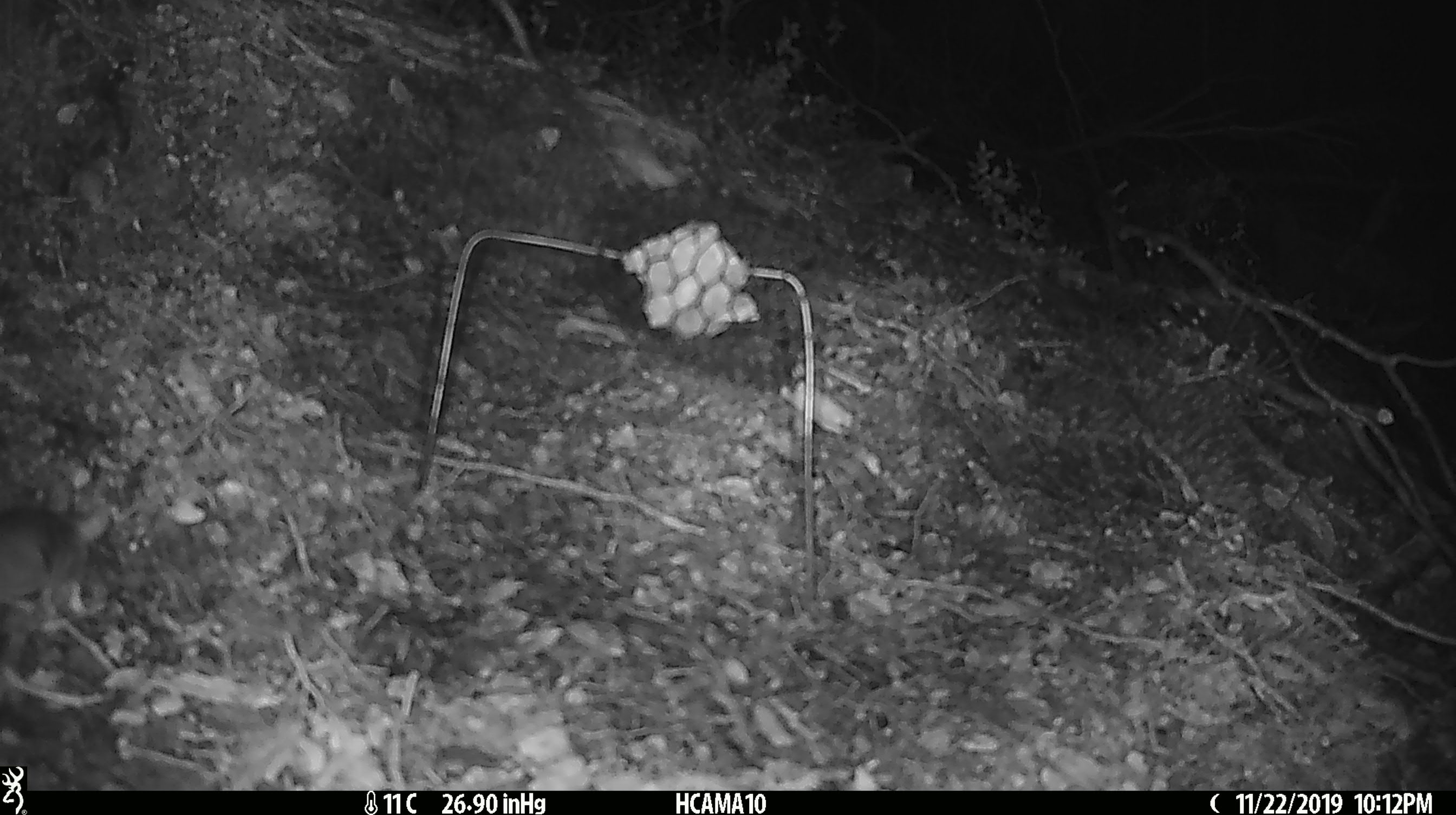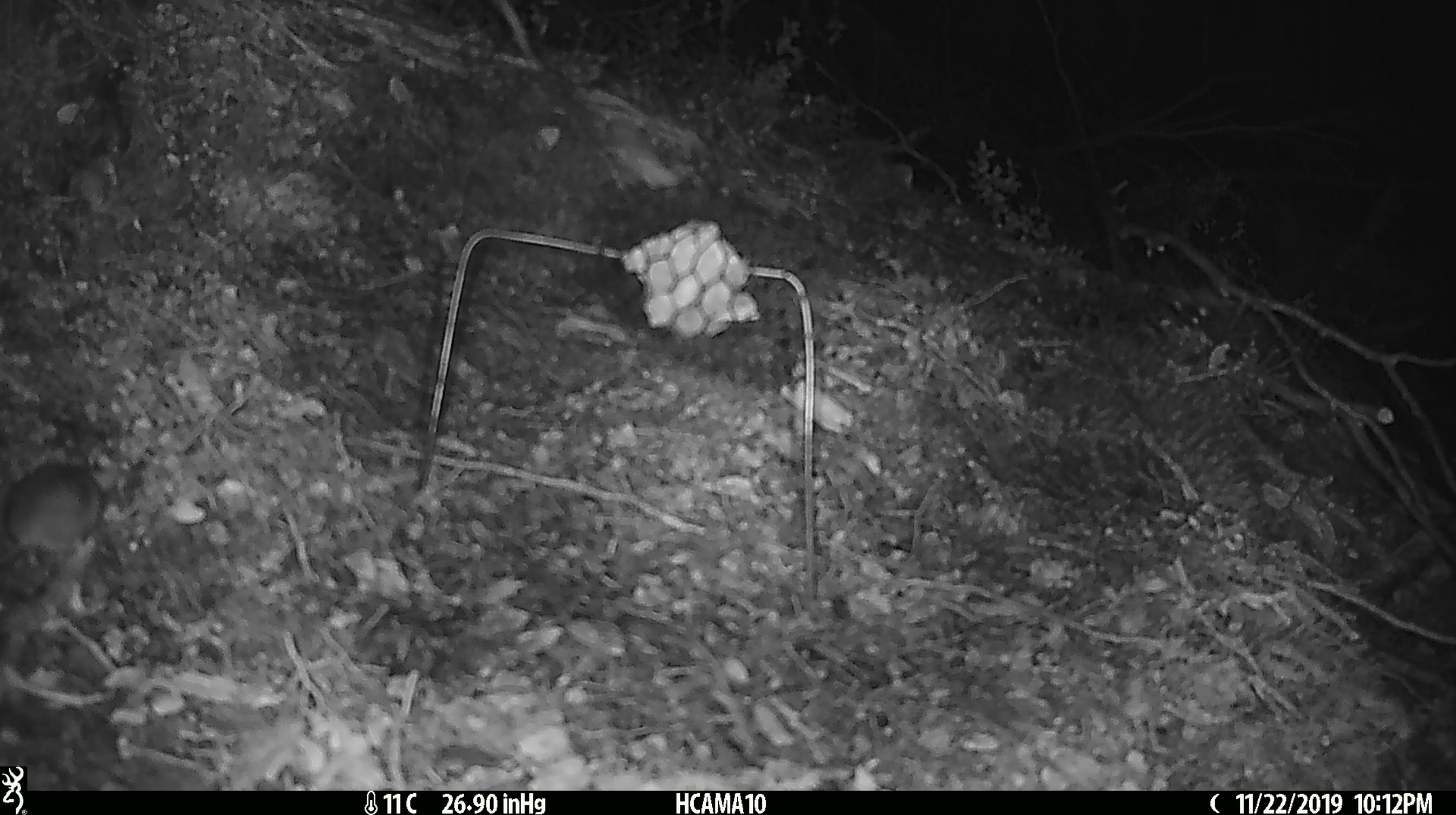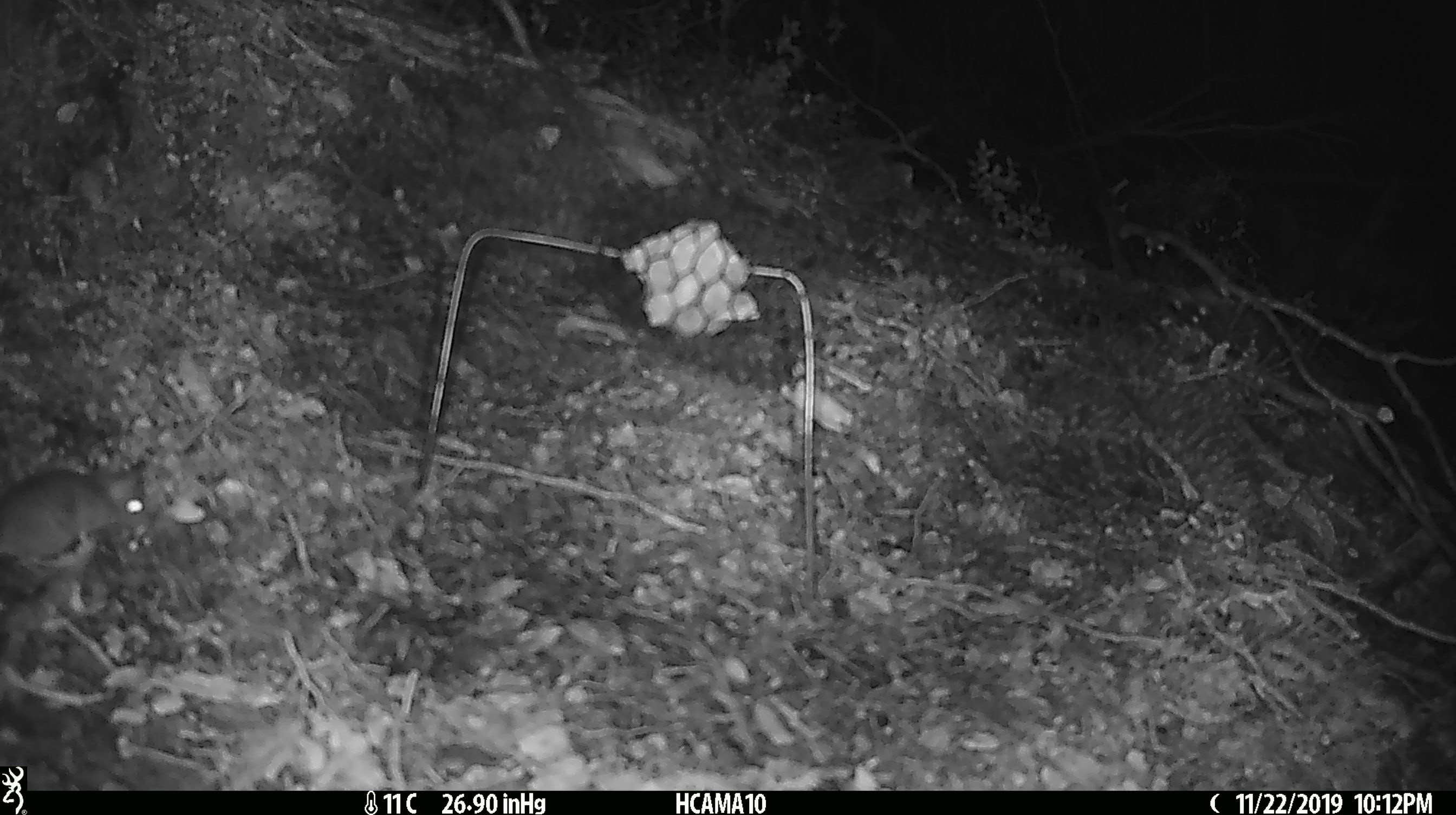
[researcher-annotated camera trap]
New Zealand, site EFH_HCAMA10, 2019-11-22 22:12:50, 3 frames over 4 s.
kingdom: Animalia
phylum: Chordata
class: Mammalia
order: Rodentia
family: Muridae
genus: Mus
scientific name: Mus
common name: mouse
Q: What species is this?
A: Mouse (Mus).